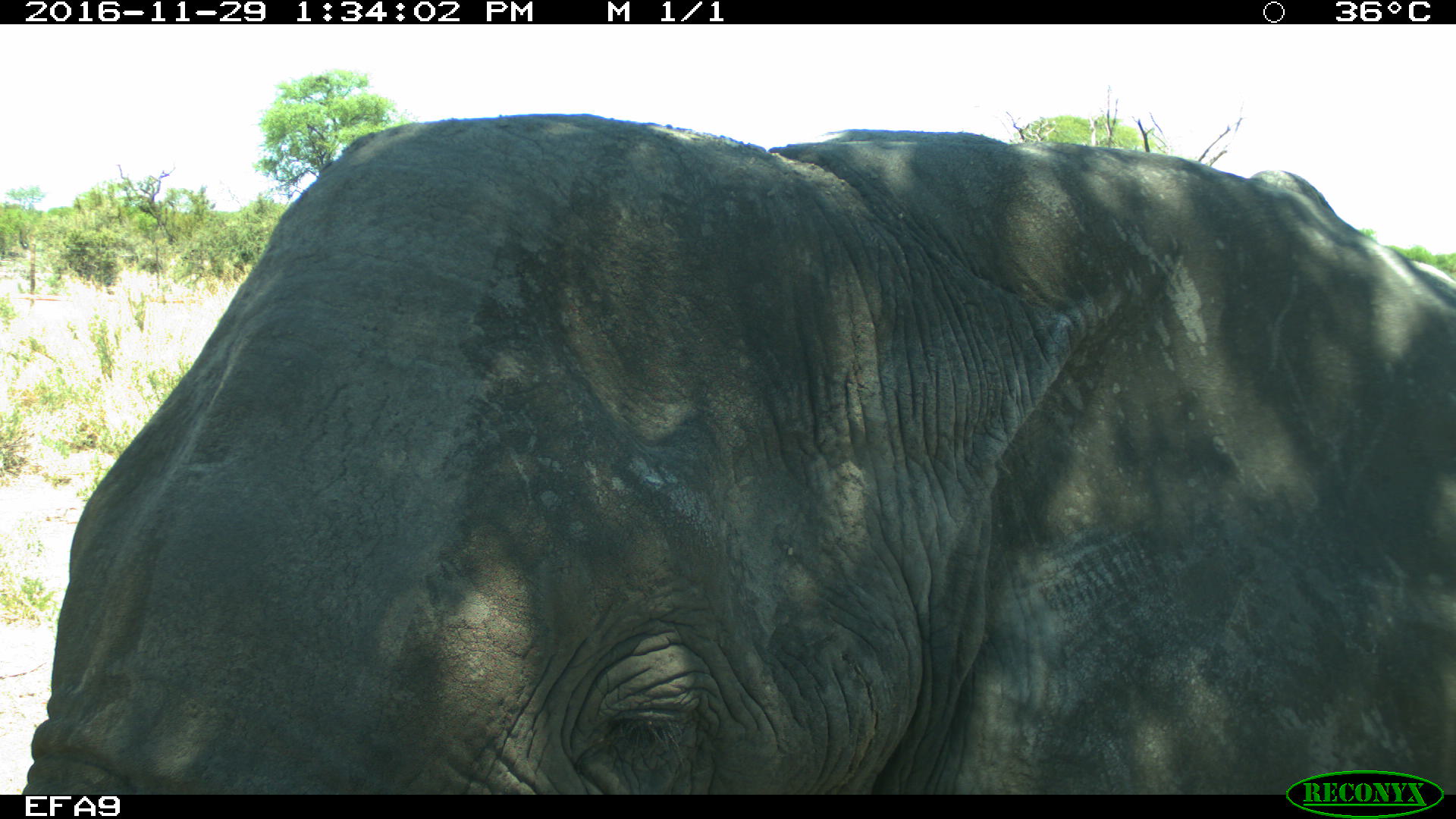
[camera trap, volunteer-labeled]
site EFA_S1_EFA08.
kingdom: Animalia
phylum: Chordata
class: Mammalia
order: Proboscidea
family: Elephantidae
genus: Loxodonta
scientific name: Loxodonta africana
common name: african bush elephant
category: elephant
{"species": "elephant (african bush elephant) (Loxodonta africana)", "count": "1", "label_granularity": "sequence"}